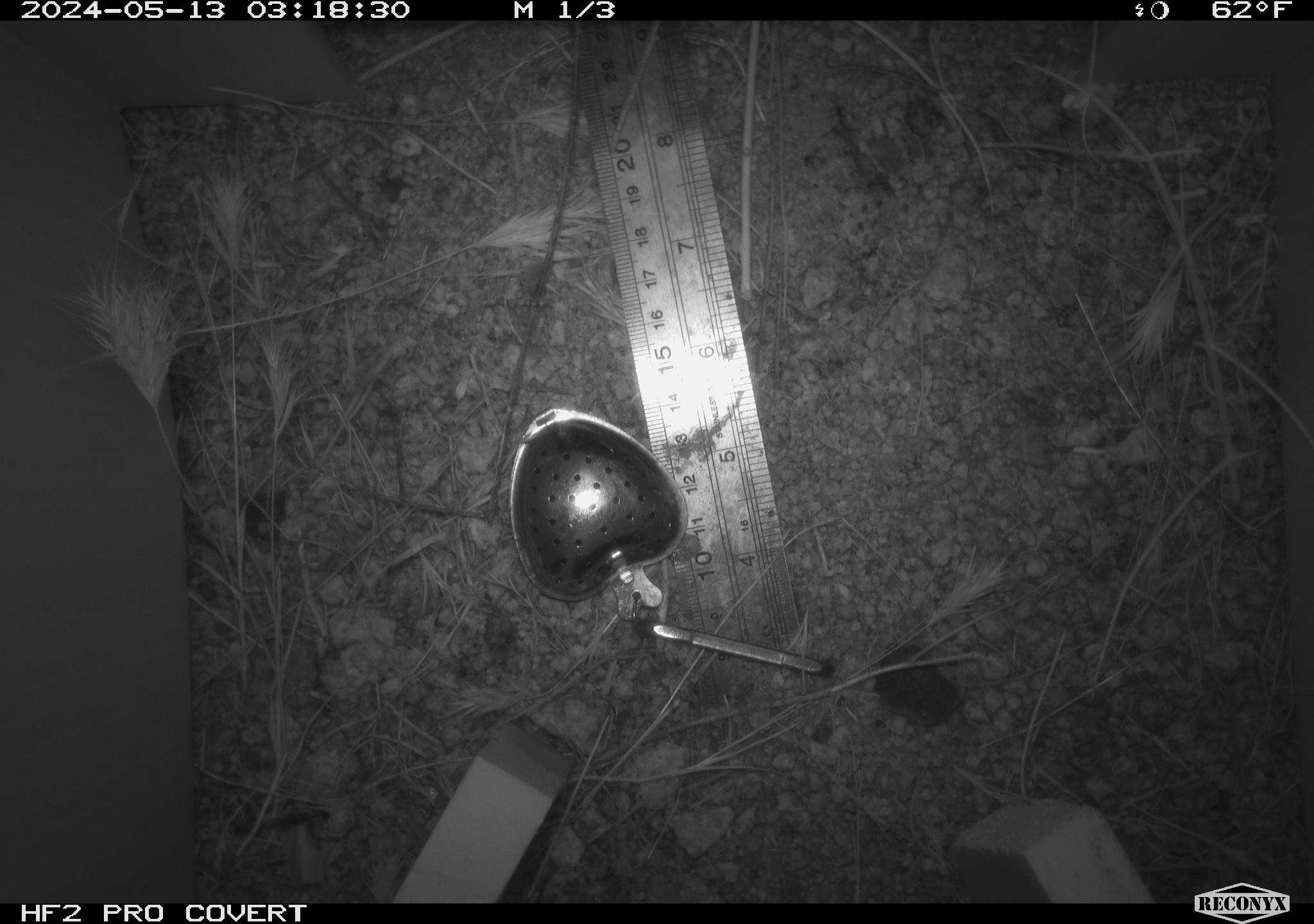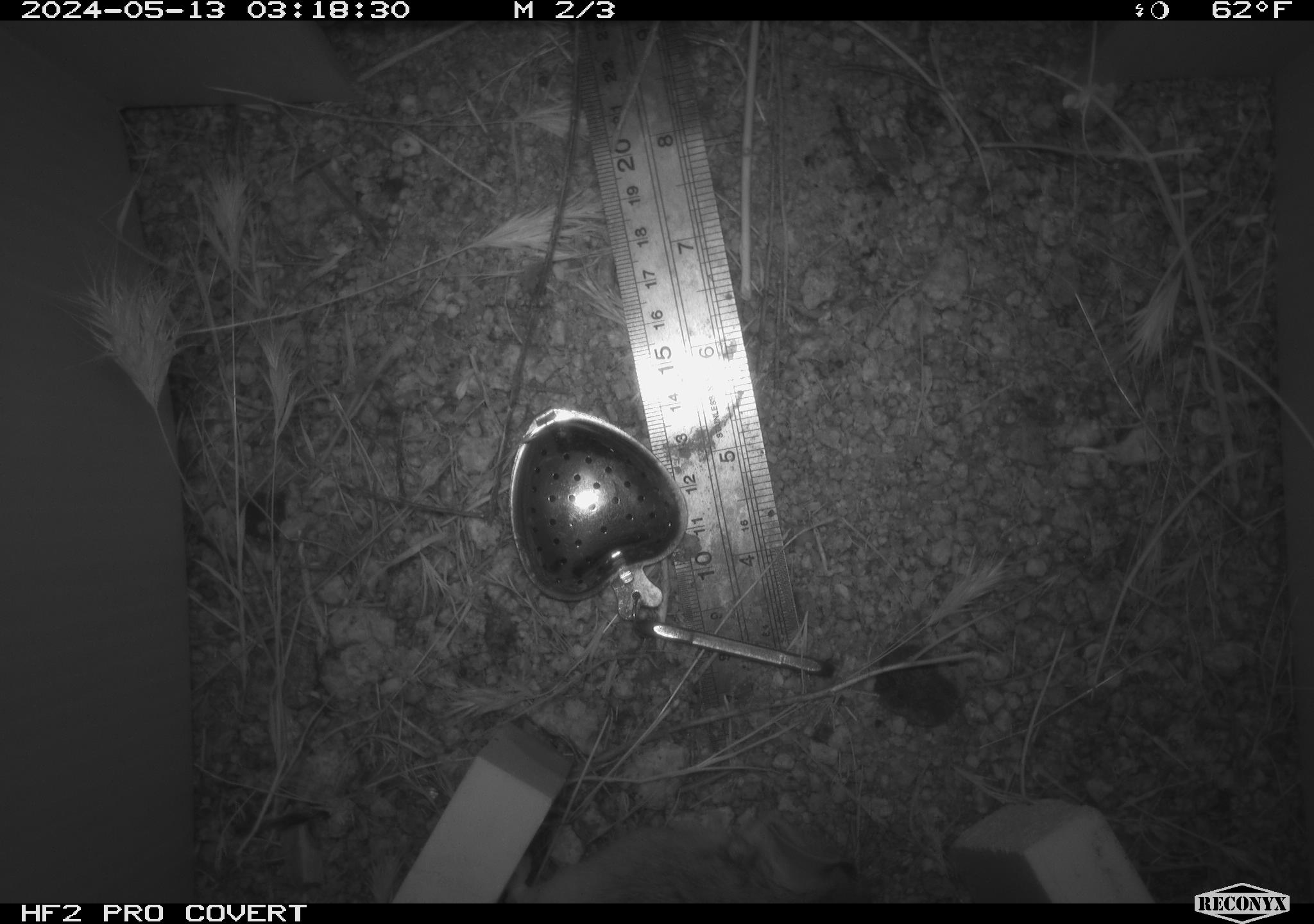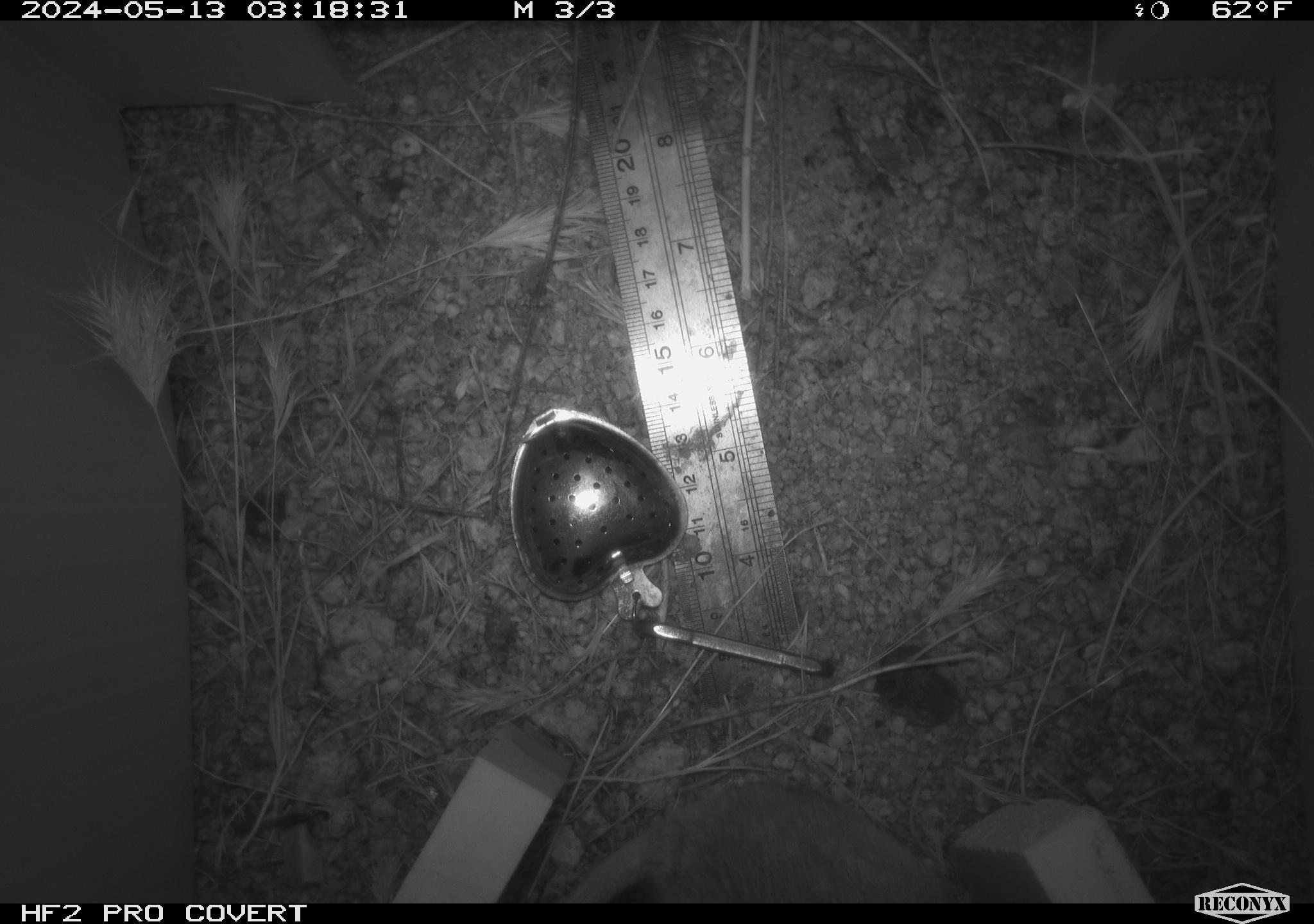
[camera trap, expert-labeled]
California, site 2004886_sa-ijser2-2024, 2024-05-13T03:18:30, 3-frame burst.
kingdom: Animalia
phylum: Chordata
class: Mammalia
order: Rodentia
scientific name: Rodentia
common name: woodrat or rat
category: woodrat or rat species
Woodrat or rat species (woodrat or rat) (Rodentia).